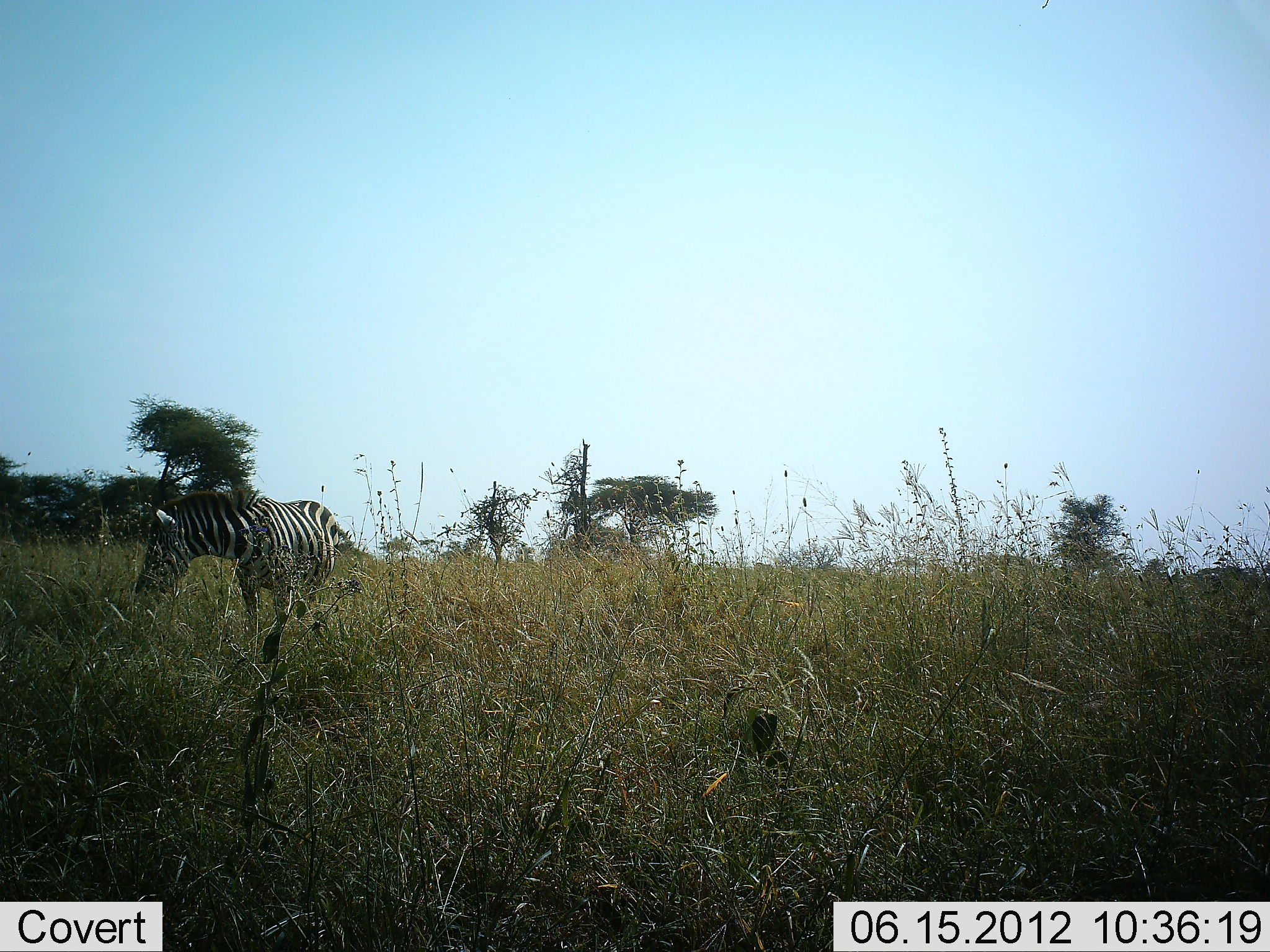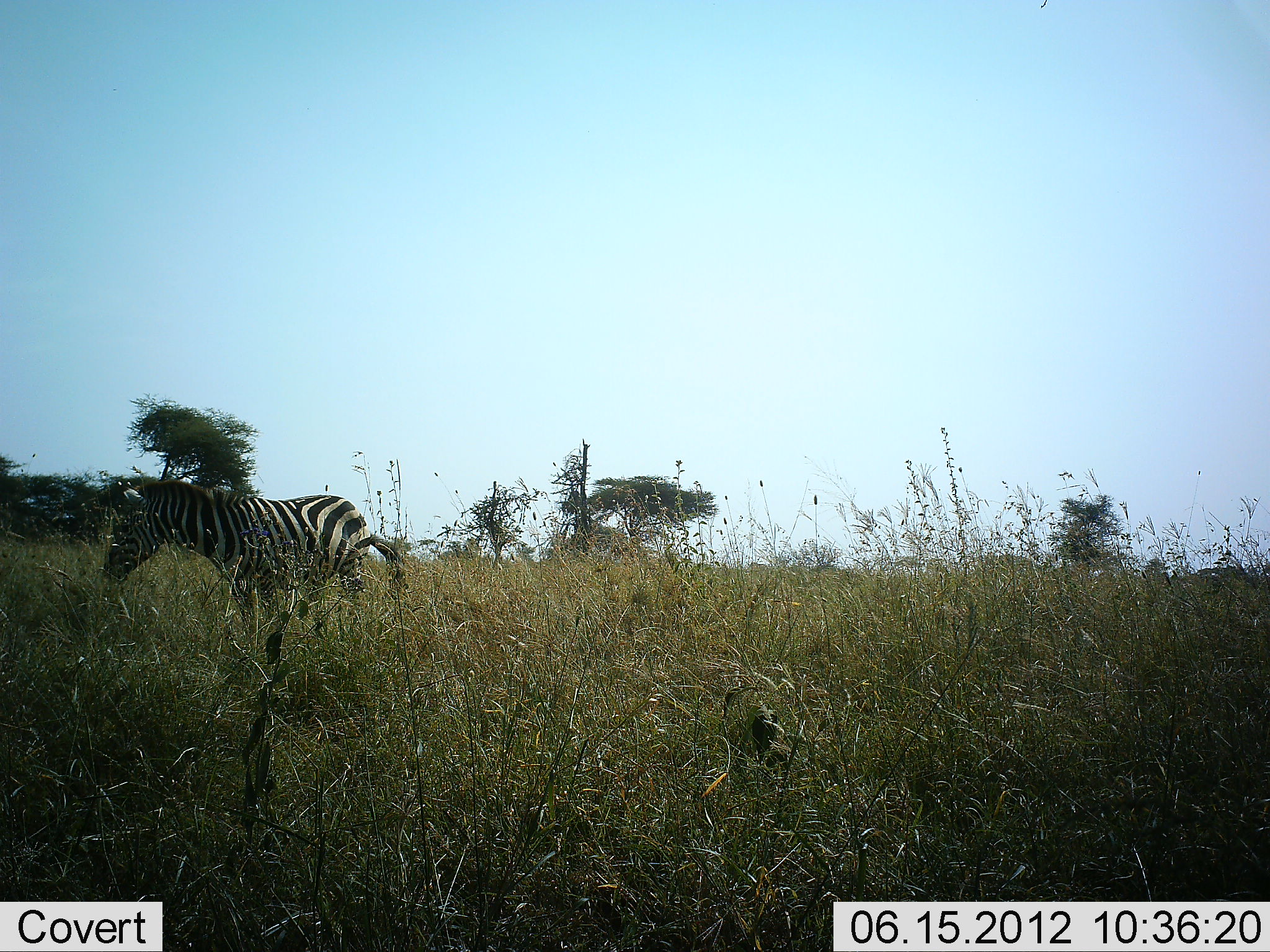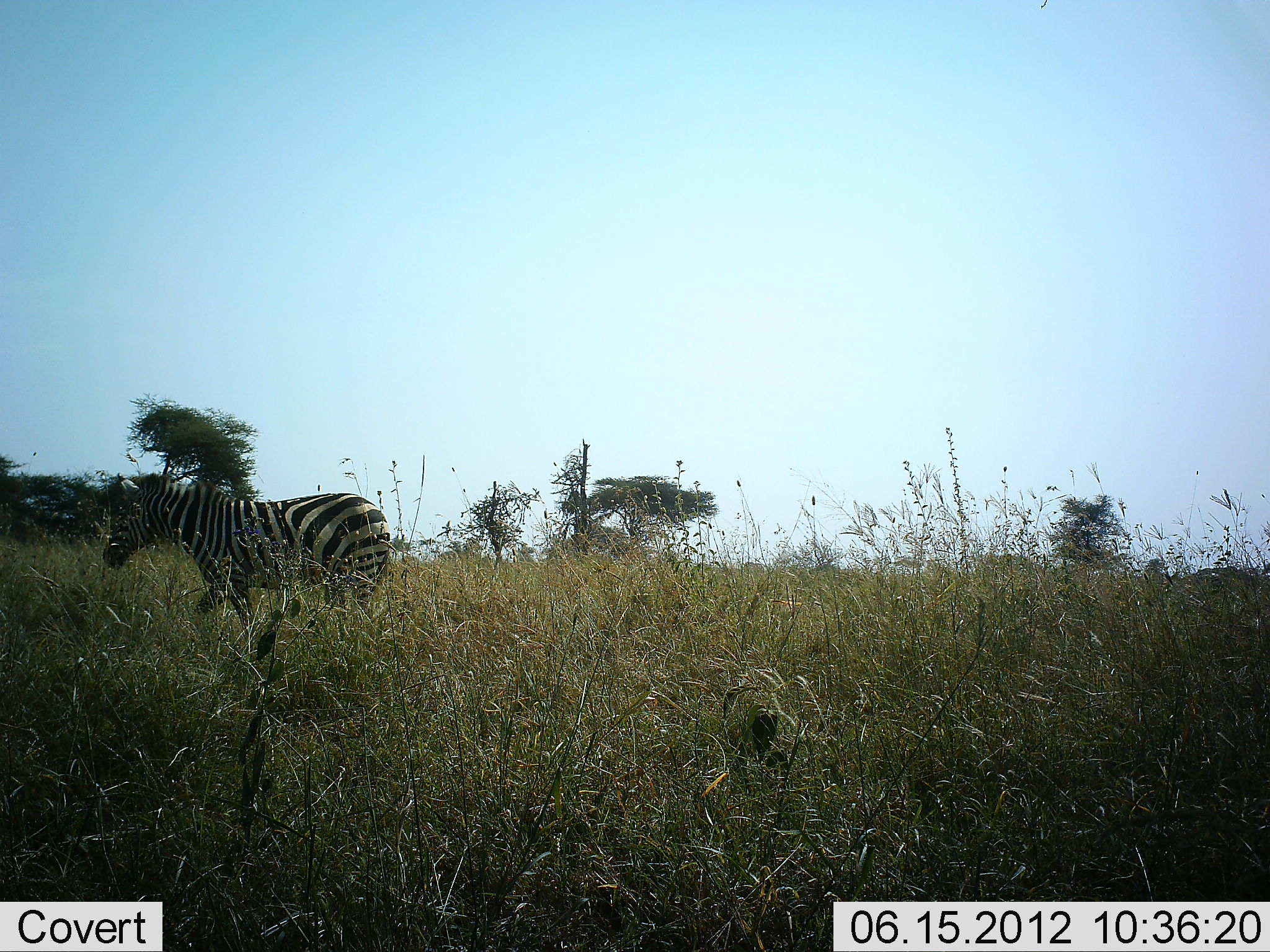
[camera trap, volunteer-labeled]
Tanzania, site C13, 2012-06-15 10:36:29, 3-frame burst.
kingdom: Animalia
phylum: Chordata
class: Mammalia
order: Perissodactyla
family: Equidae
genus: Equus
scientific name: Equus quagga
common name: plains zebra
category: zebra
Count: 1.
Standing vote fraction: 40%.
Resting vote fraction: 0%.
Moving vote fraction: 70%.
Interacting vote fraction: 10%.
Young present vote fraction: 0%.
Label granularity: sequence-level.